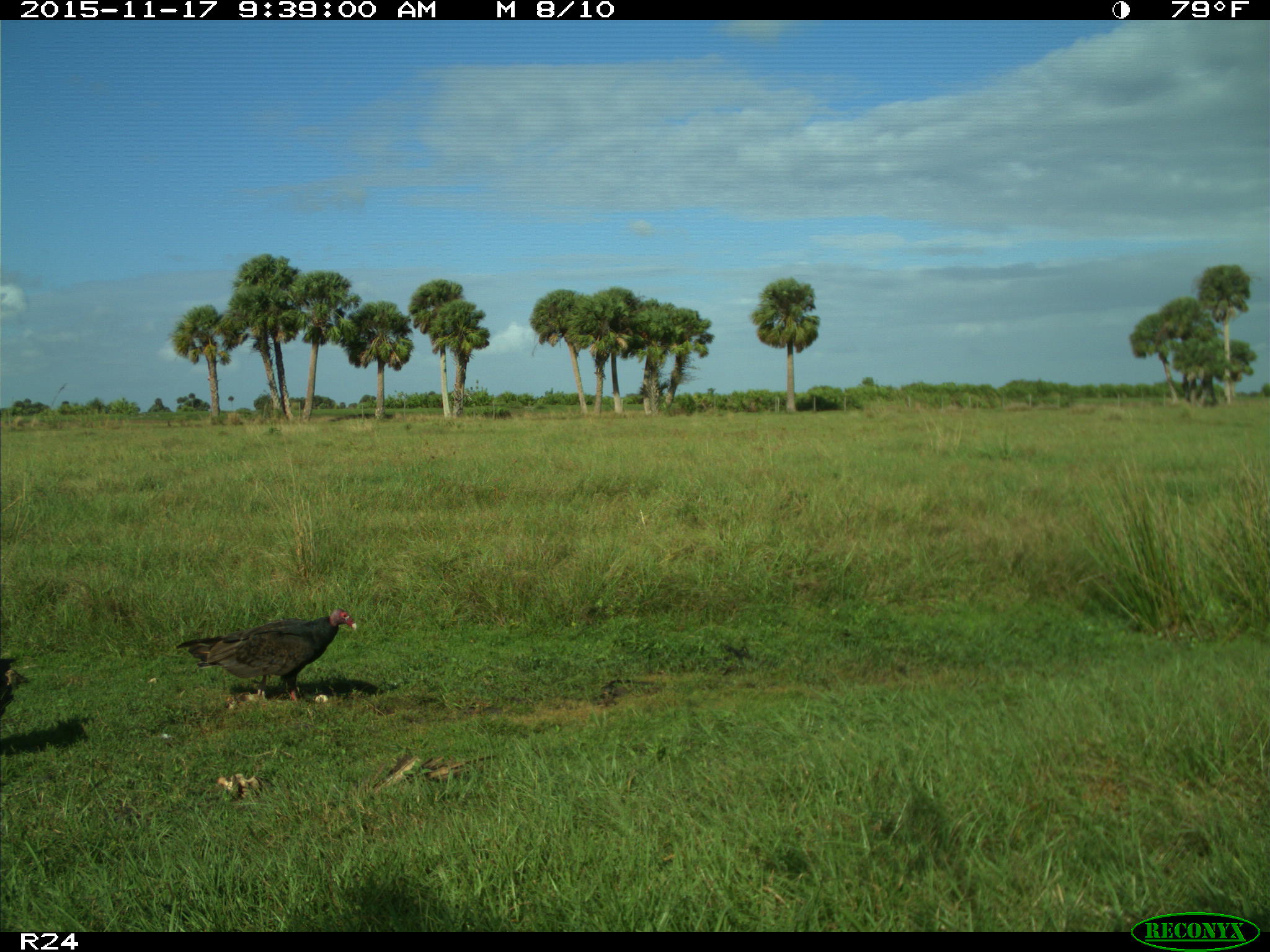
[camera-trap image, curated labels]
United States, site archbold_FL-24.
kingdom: Animalia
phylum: Chordata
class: Aves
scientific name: Aves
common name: birds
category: unidentified bird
Unidentified bird (birds) (Aves).